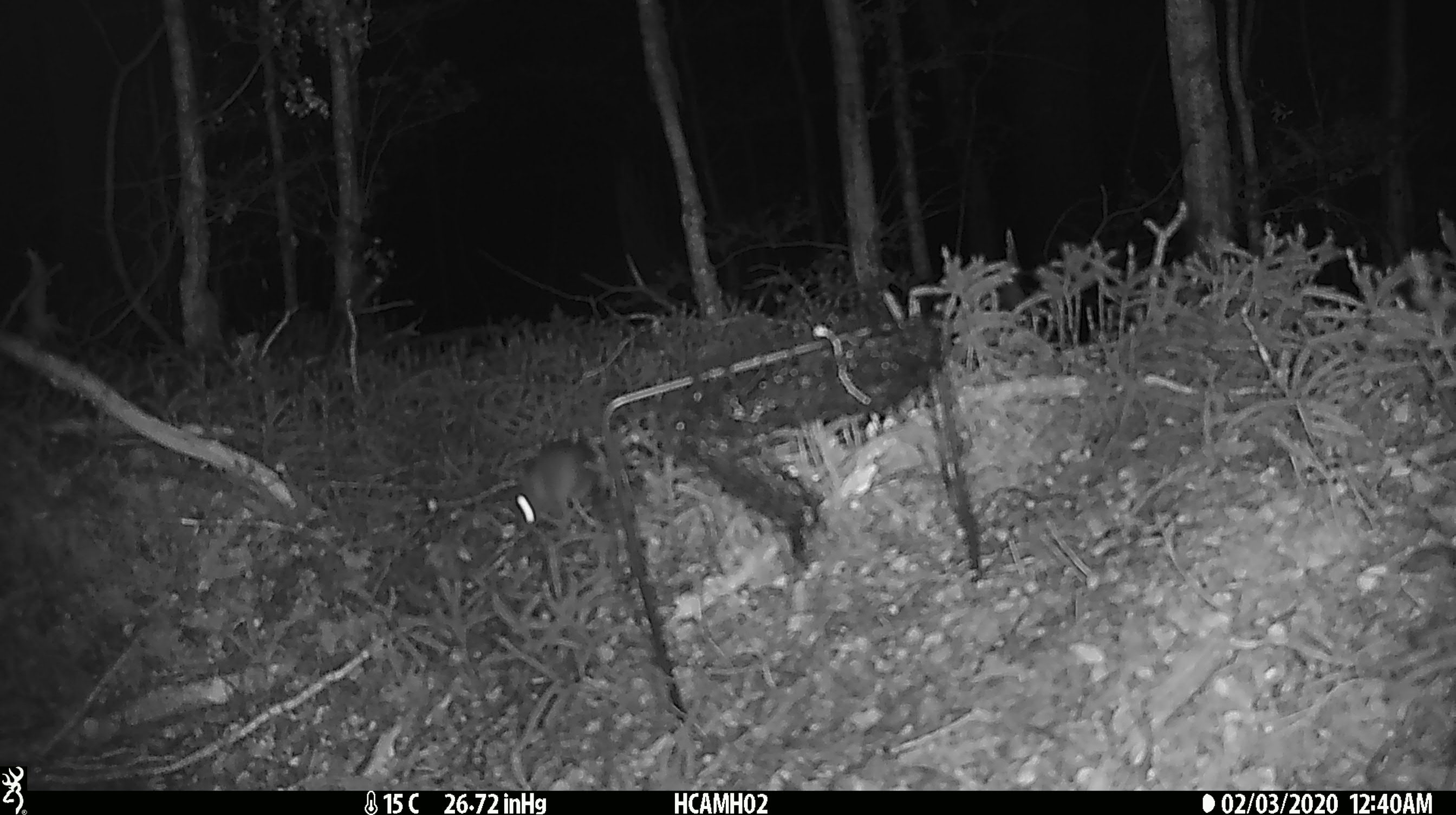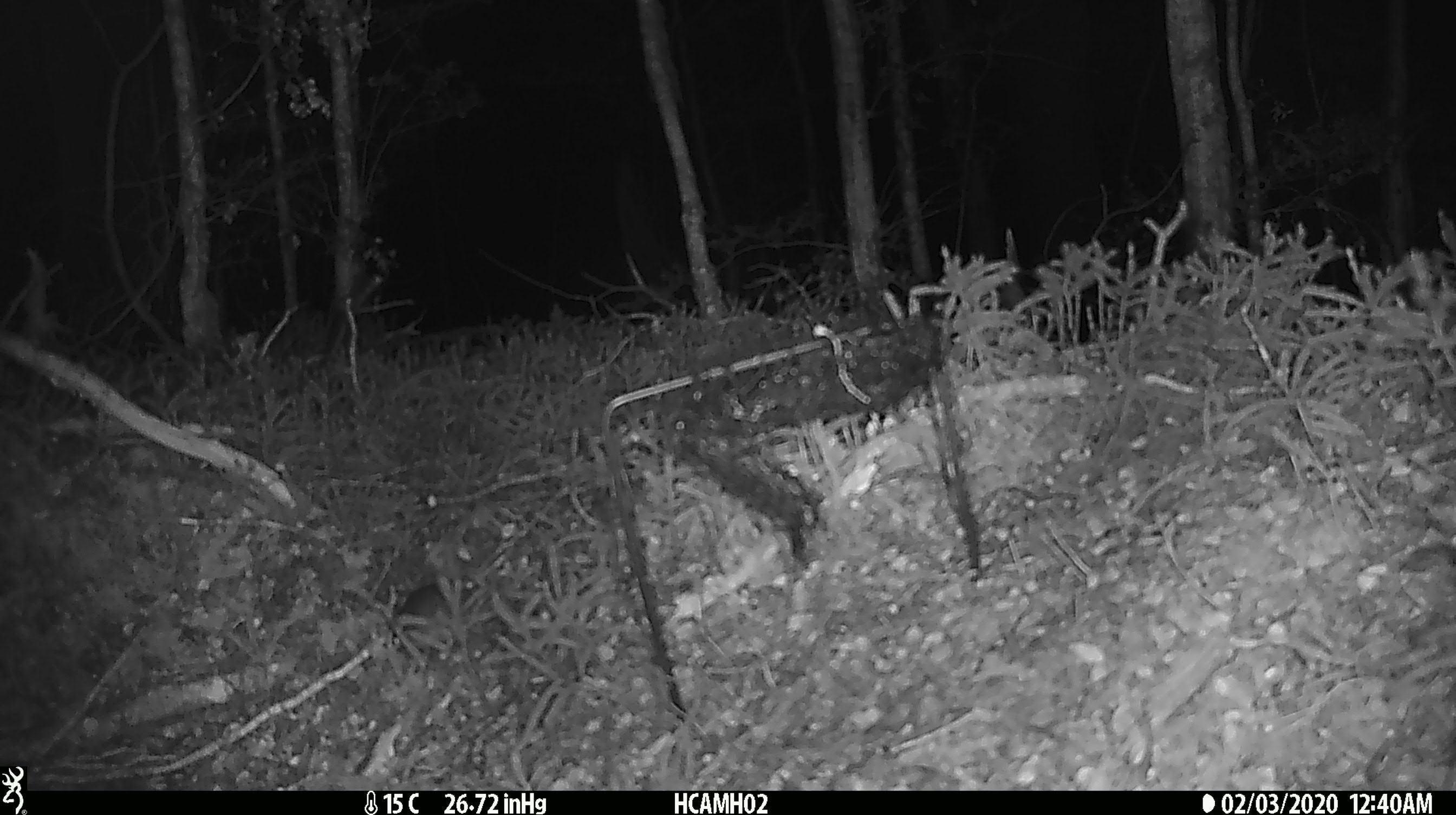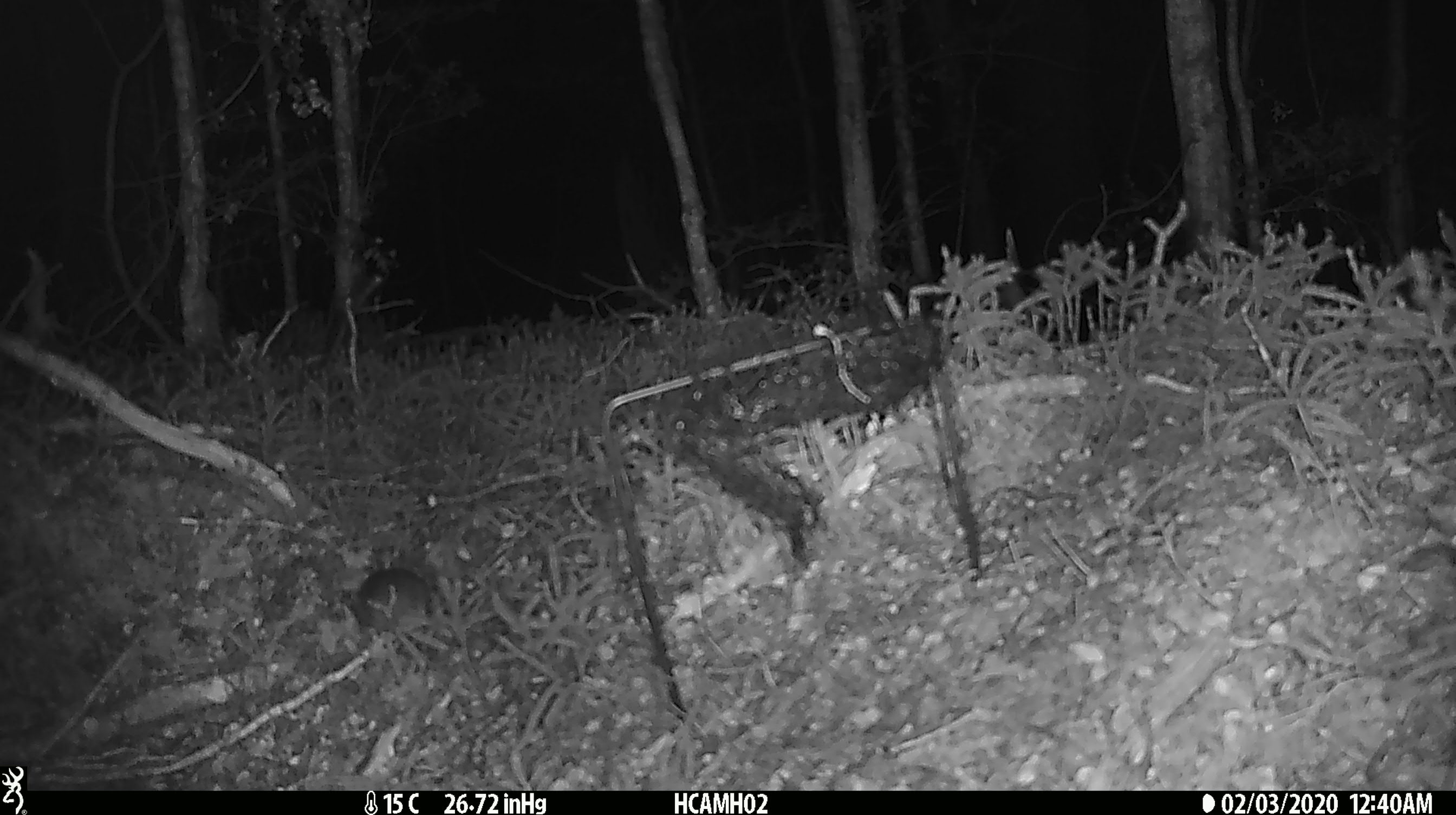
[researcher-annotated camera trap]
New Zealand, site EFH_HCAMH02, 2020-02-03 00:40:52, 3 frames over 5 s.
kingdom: Animalia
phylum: Chordata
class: Mammalia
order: Rodentia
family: Muridae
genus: Mus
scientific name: Mus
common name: mouse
Mouse (Mus).